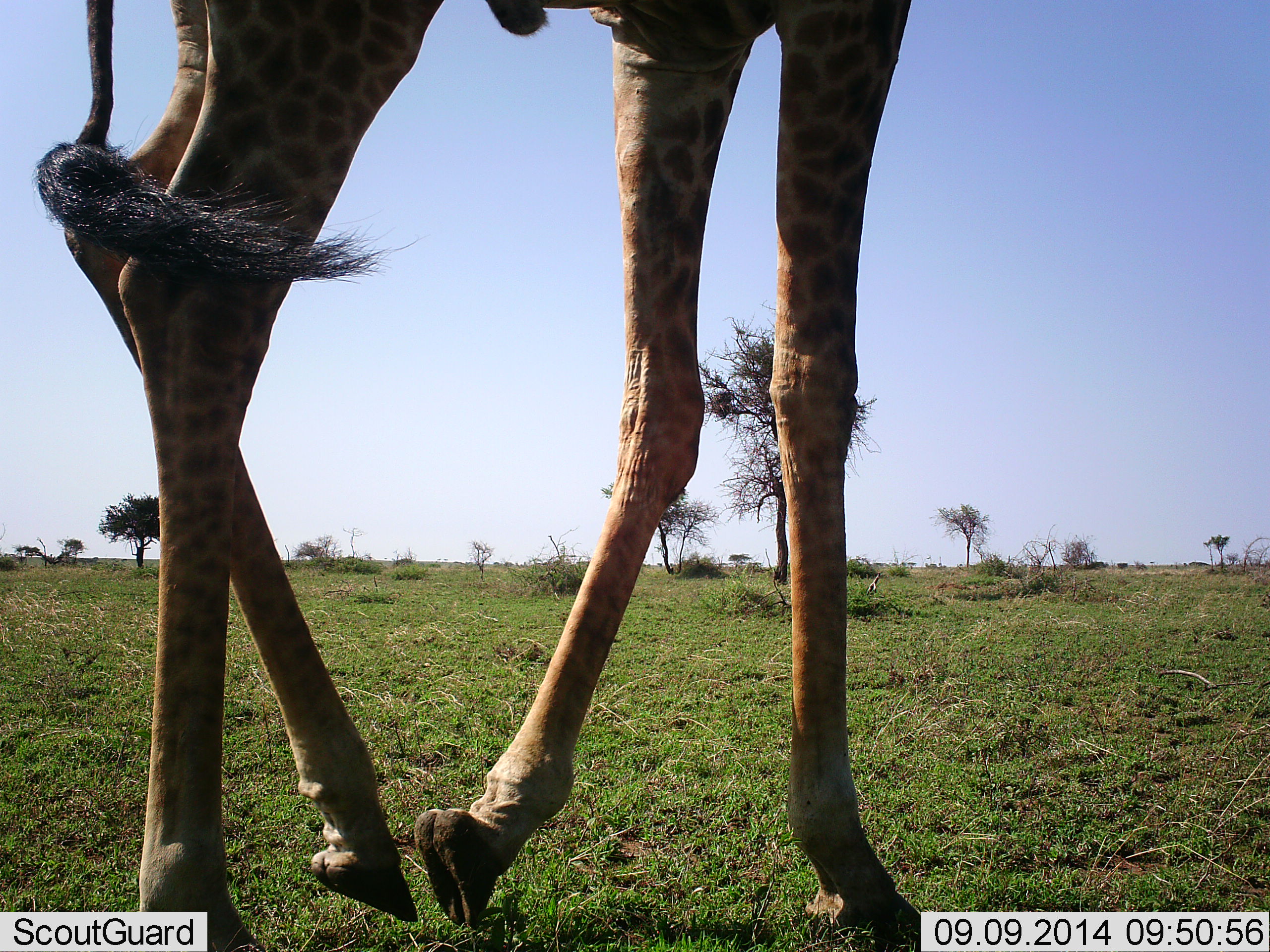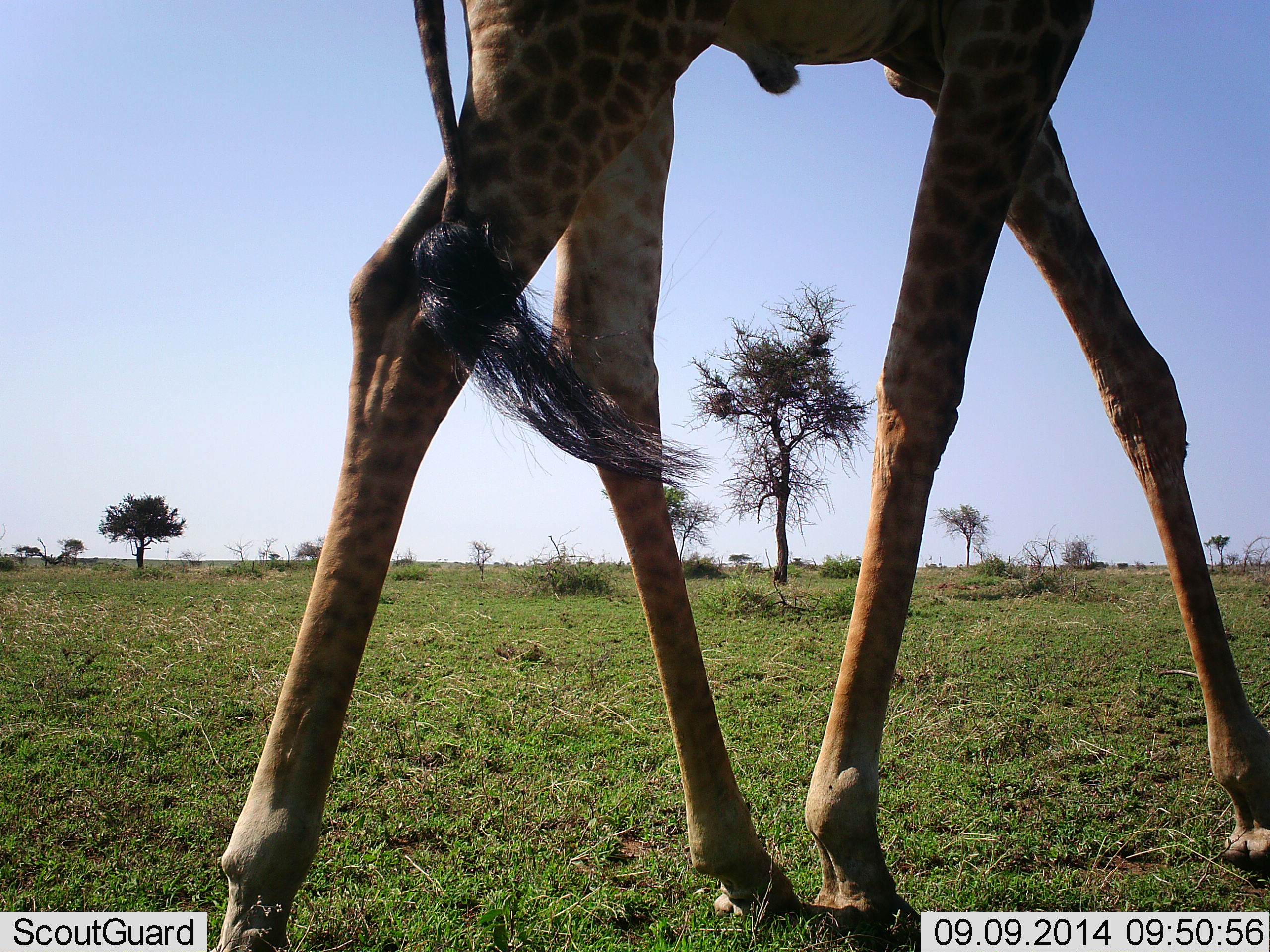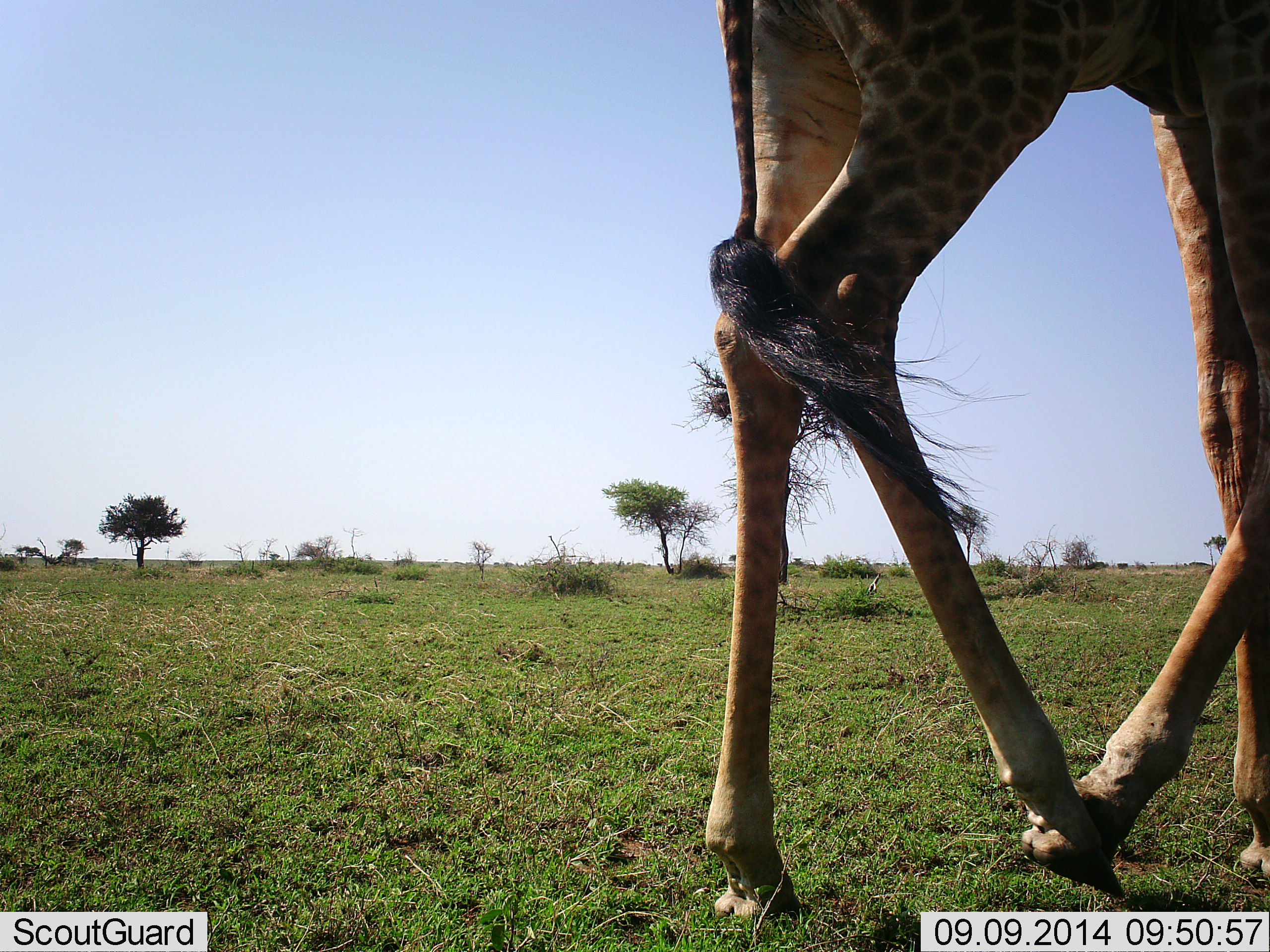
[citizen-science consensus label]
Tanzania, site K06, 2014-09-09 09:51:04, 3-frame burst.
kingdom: Animalia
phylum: Chordata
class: Mammalia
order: Artiodactyla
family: Giraffidae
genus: Giraffa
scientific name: Giraffa camelopardalis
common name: giraffe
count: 1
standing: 0%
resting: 0%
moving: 100%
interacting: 0%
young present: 0%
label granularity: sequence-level